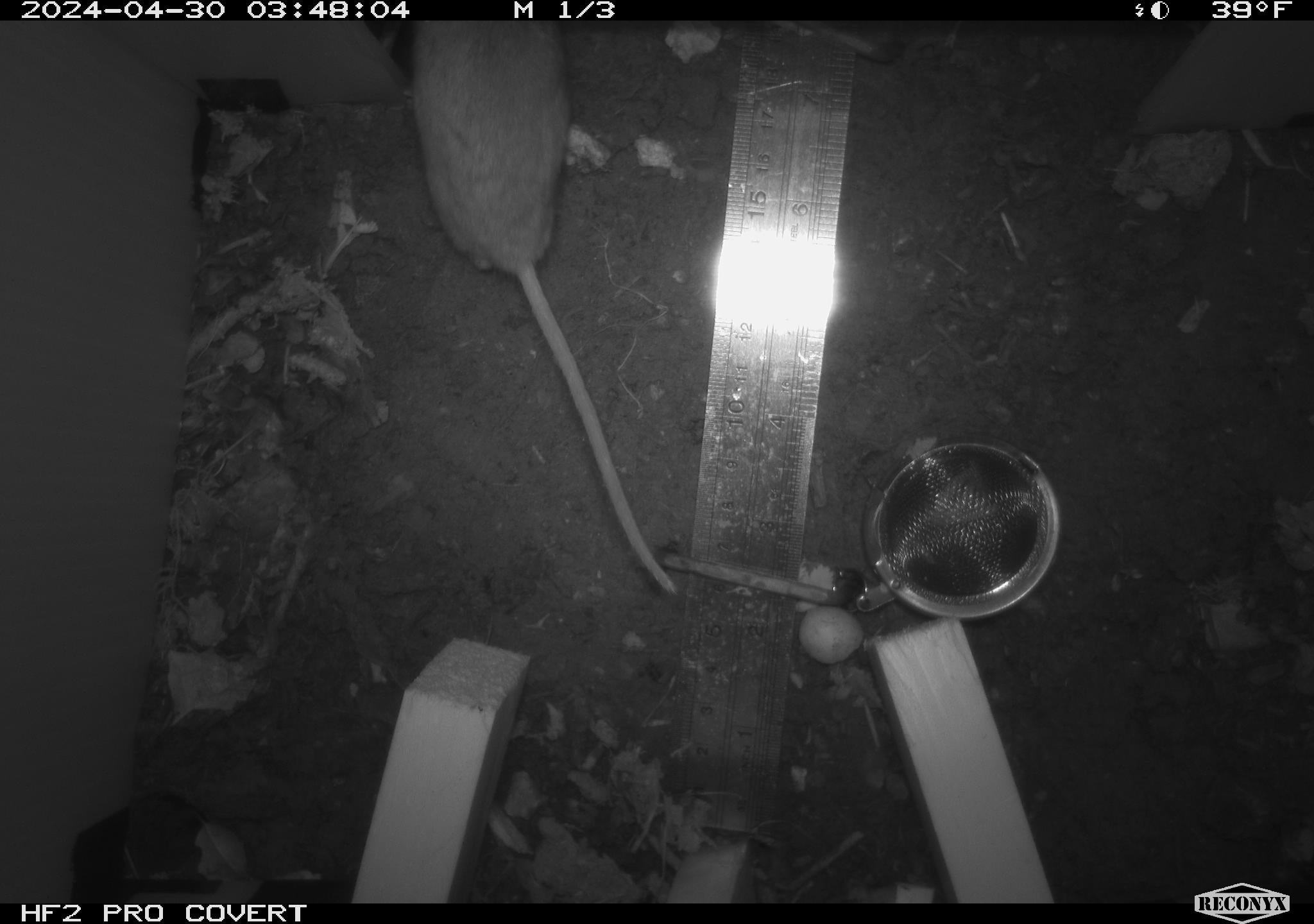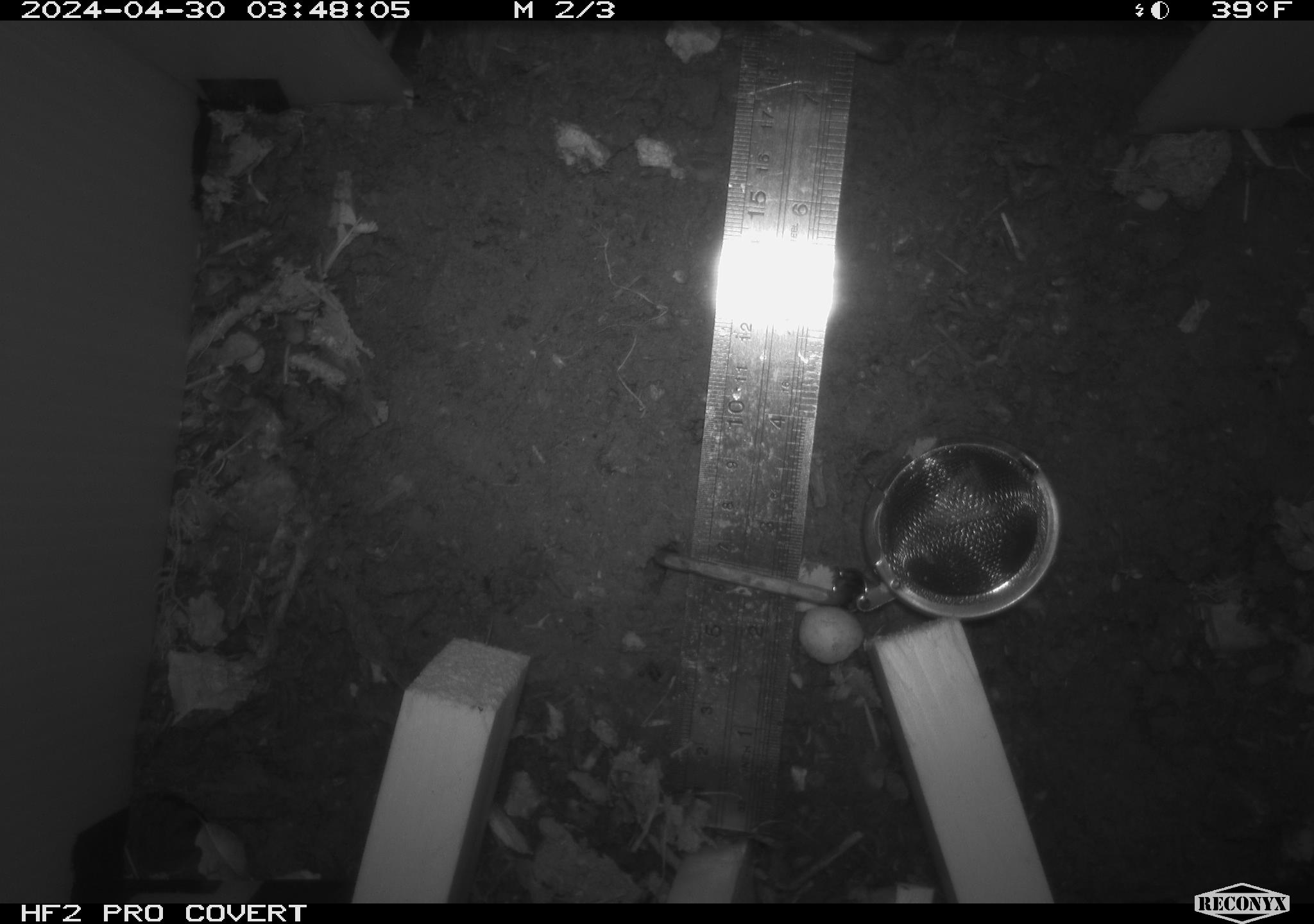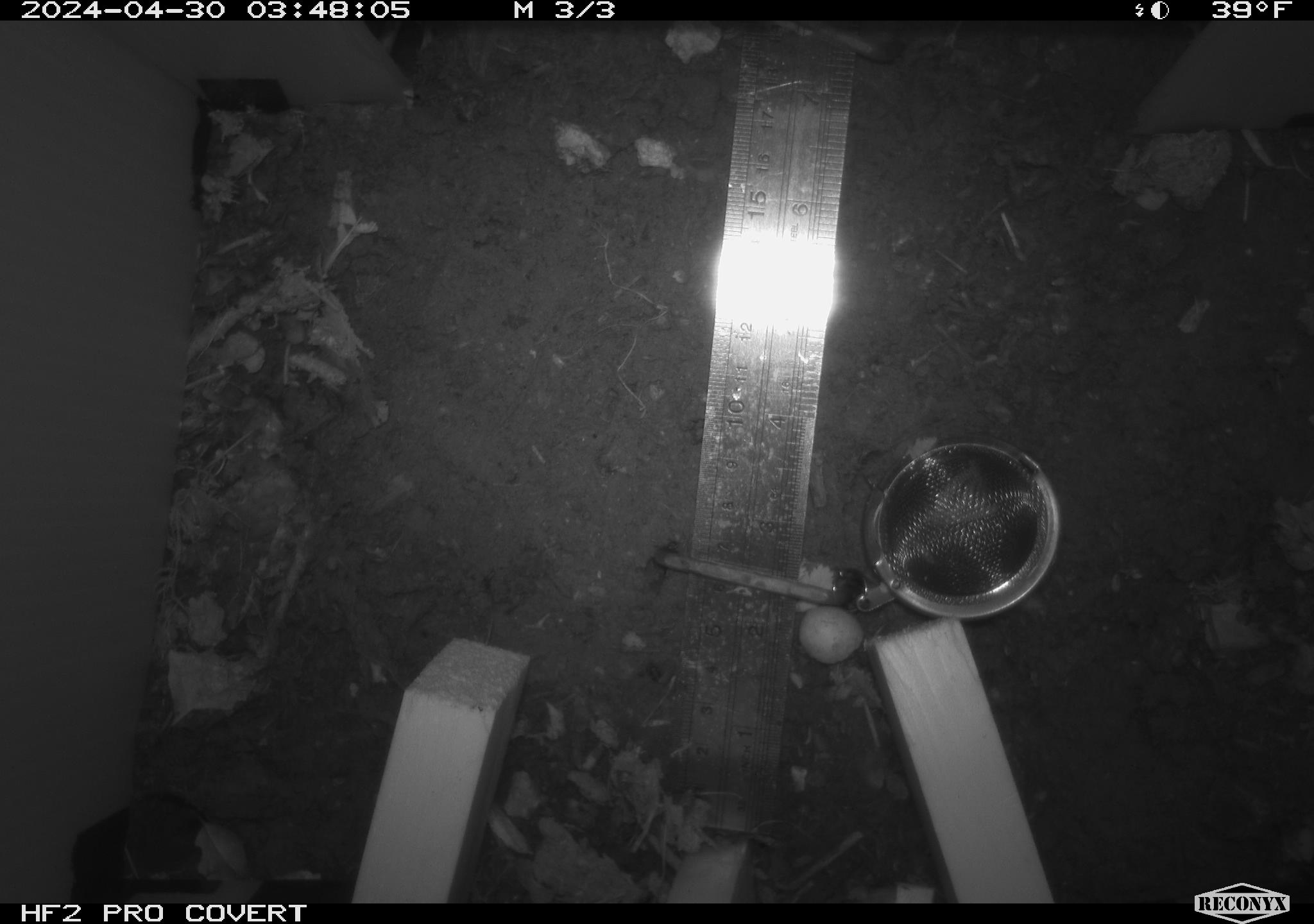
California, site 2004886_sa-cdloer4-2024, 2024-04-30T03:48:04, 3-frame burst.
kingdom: Animalia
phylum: Chordata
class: Mammalia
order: Rodentia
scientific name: Rodentia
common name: mouse species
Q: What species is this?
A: Mouse species (Rodentia).